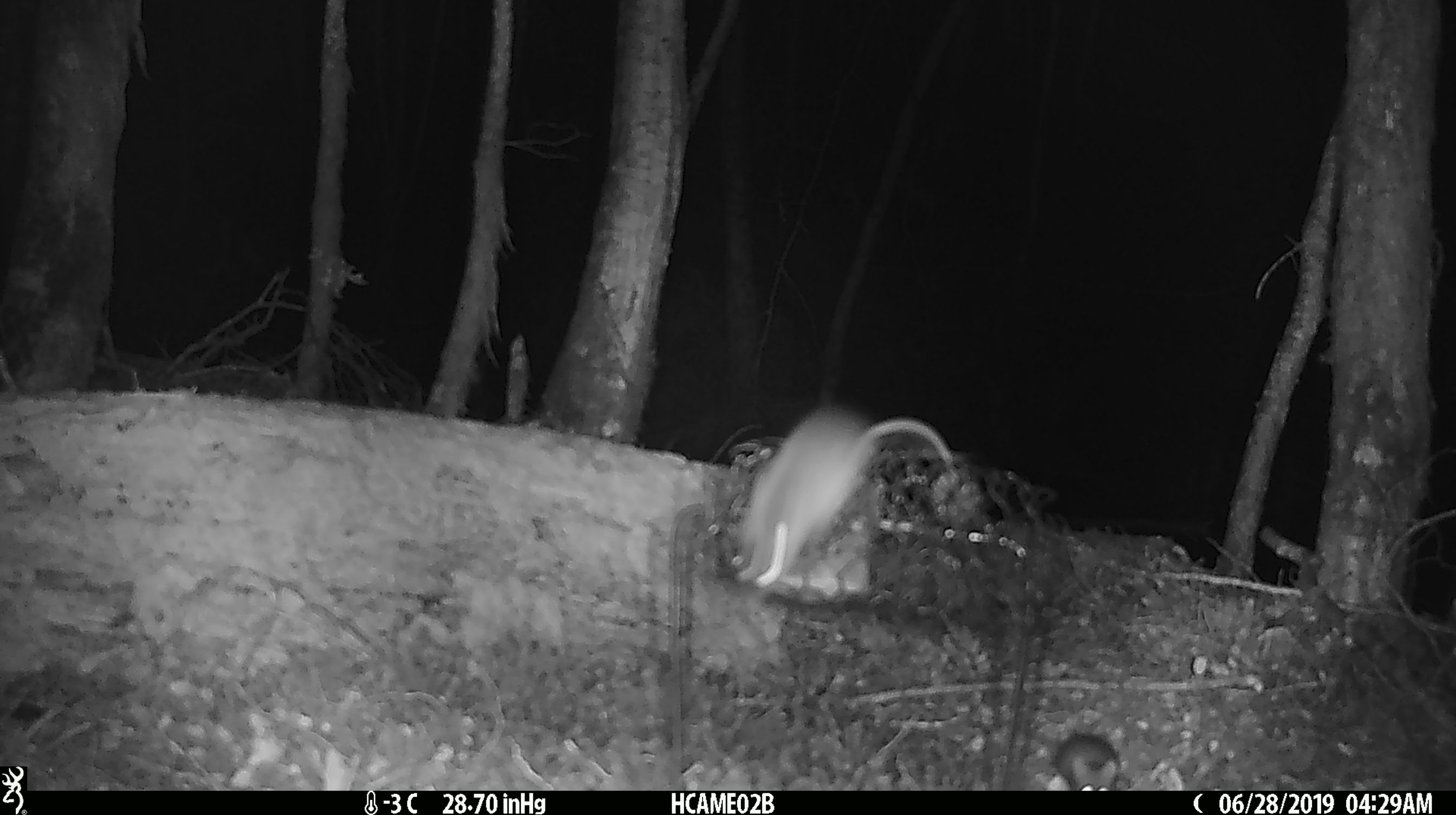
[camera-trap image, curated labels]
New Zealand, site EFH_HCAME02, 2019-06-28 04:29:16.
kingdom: Animalia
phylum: Chordata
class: Mammalia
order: Rodentia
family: Muridae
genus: Mus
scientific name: Mus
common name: mouse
Mouse (Mus).